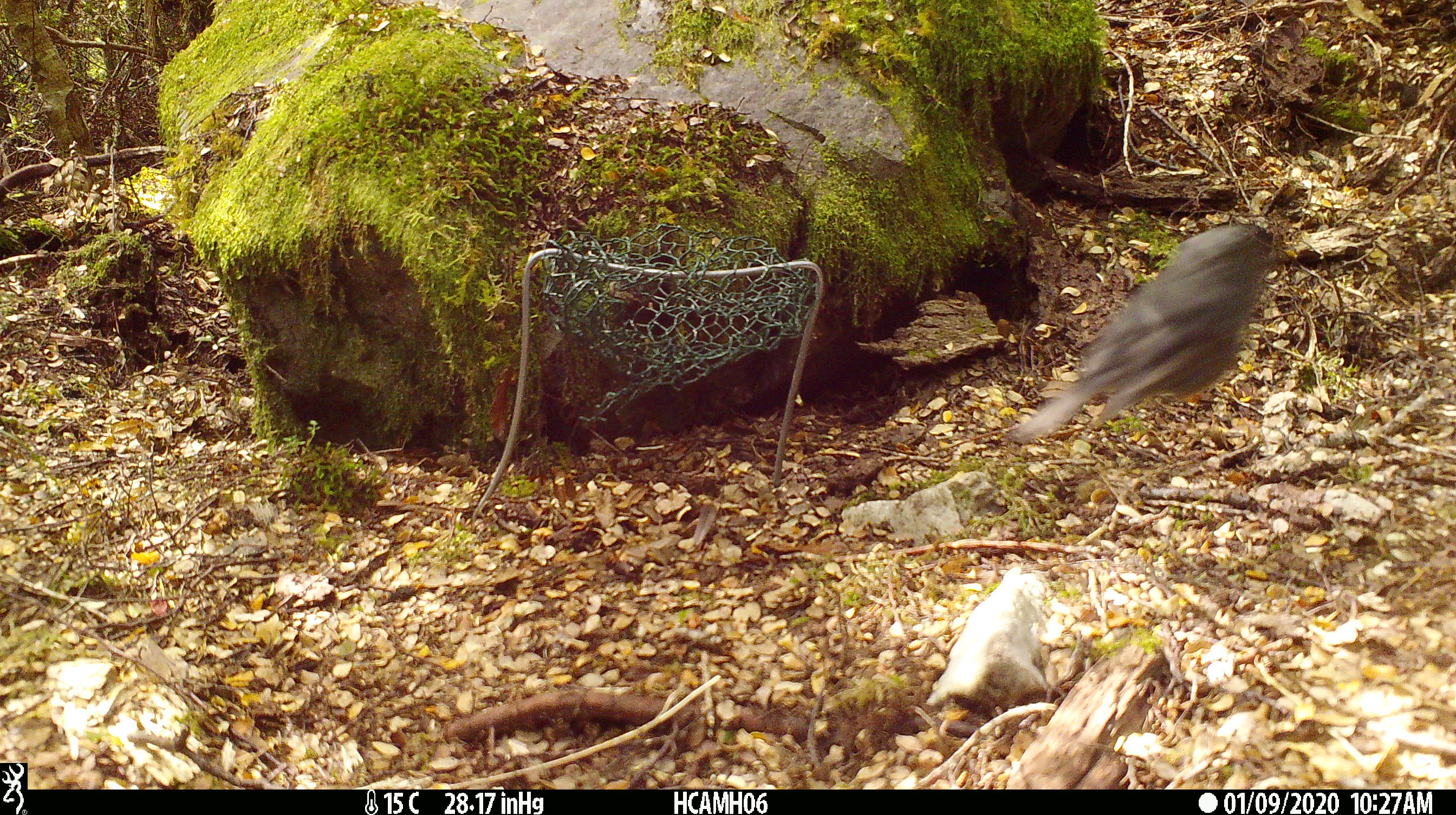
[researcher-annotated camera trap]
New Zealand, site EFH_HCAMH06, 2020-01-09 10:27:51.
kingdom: Animalia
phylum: Chordata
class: Aves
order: Passeriformes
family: Petroicidae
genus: Petroica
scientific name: Petroica australis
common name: new zealand robin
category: robin